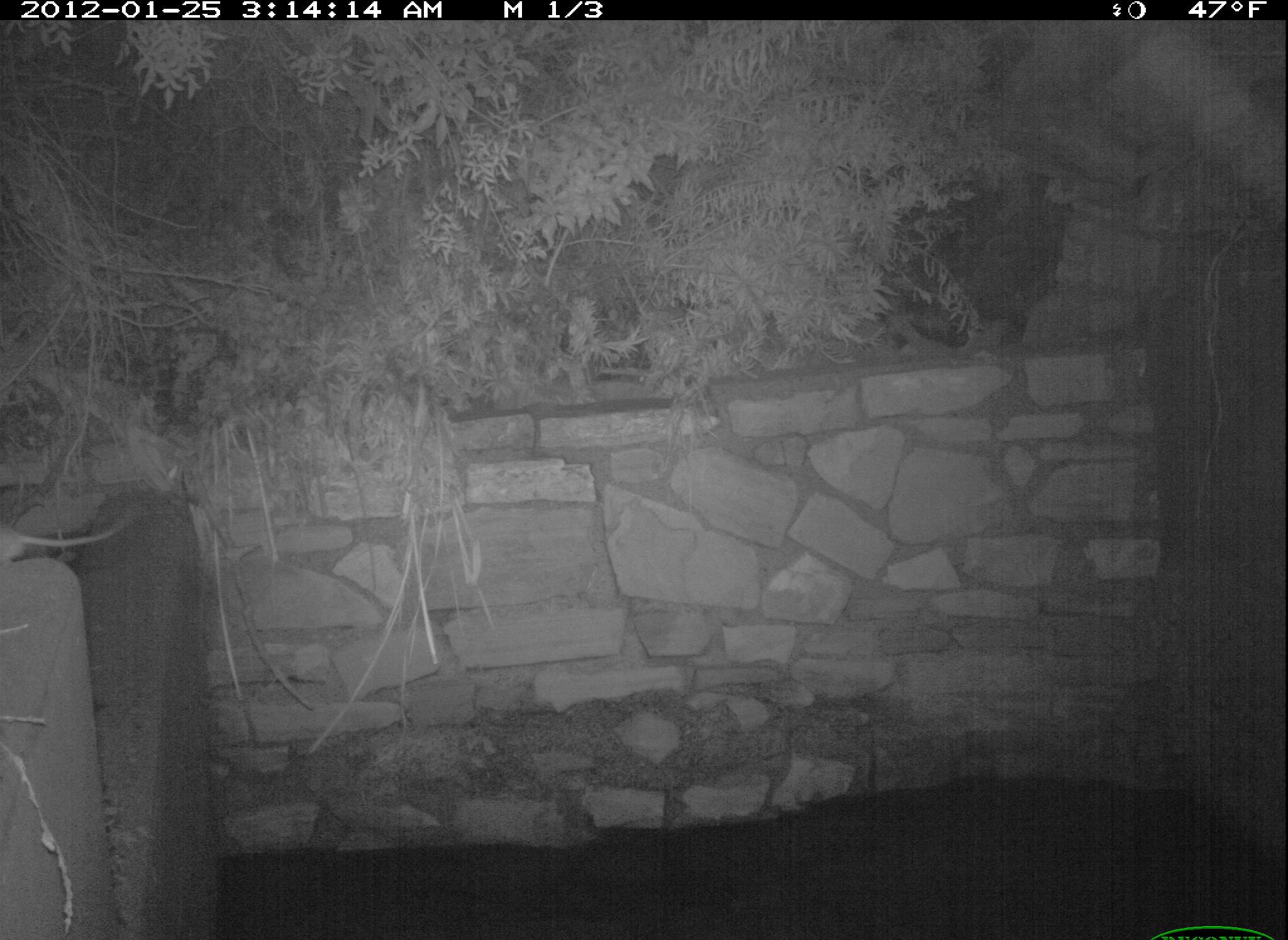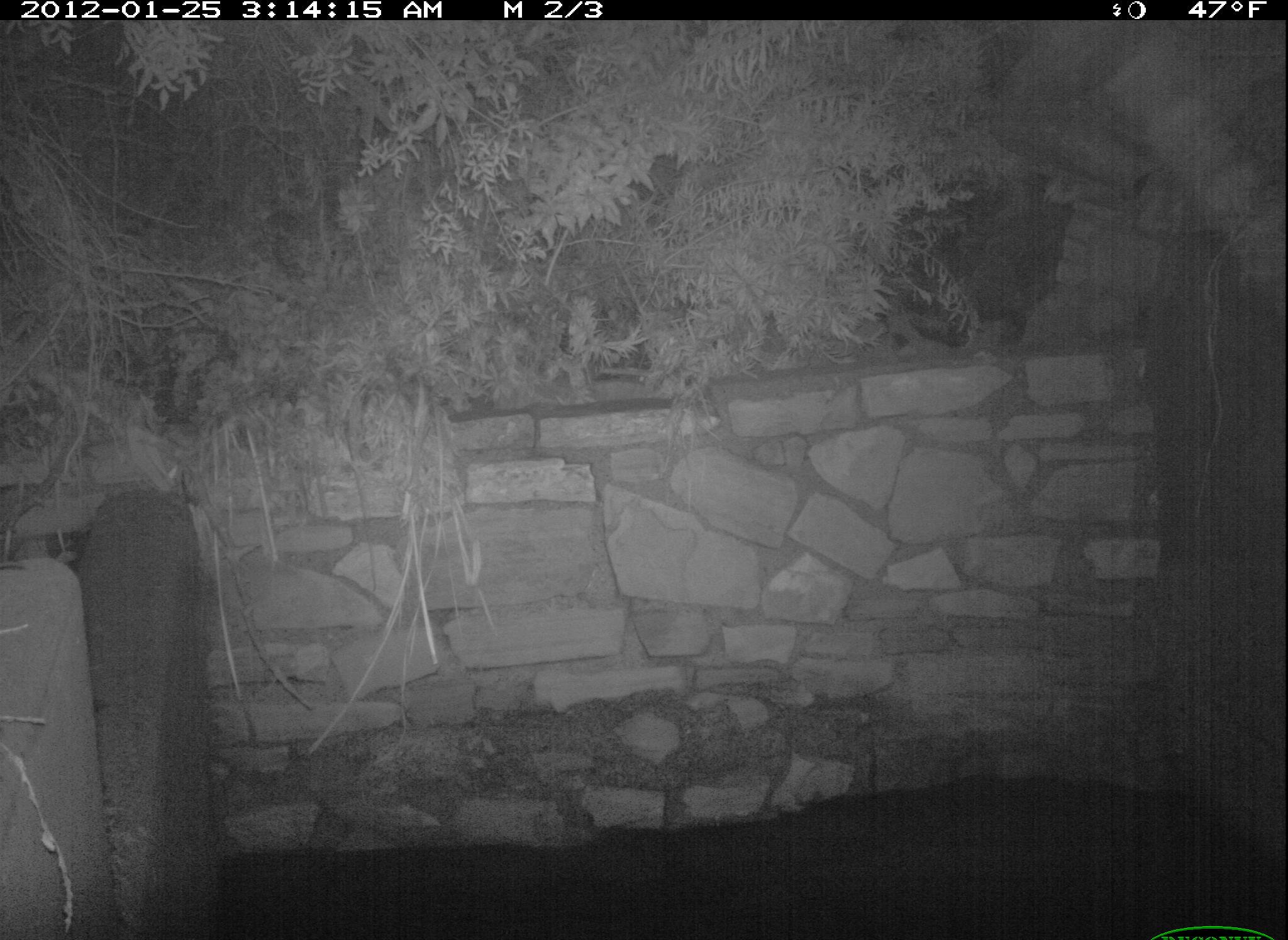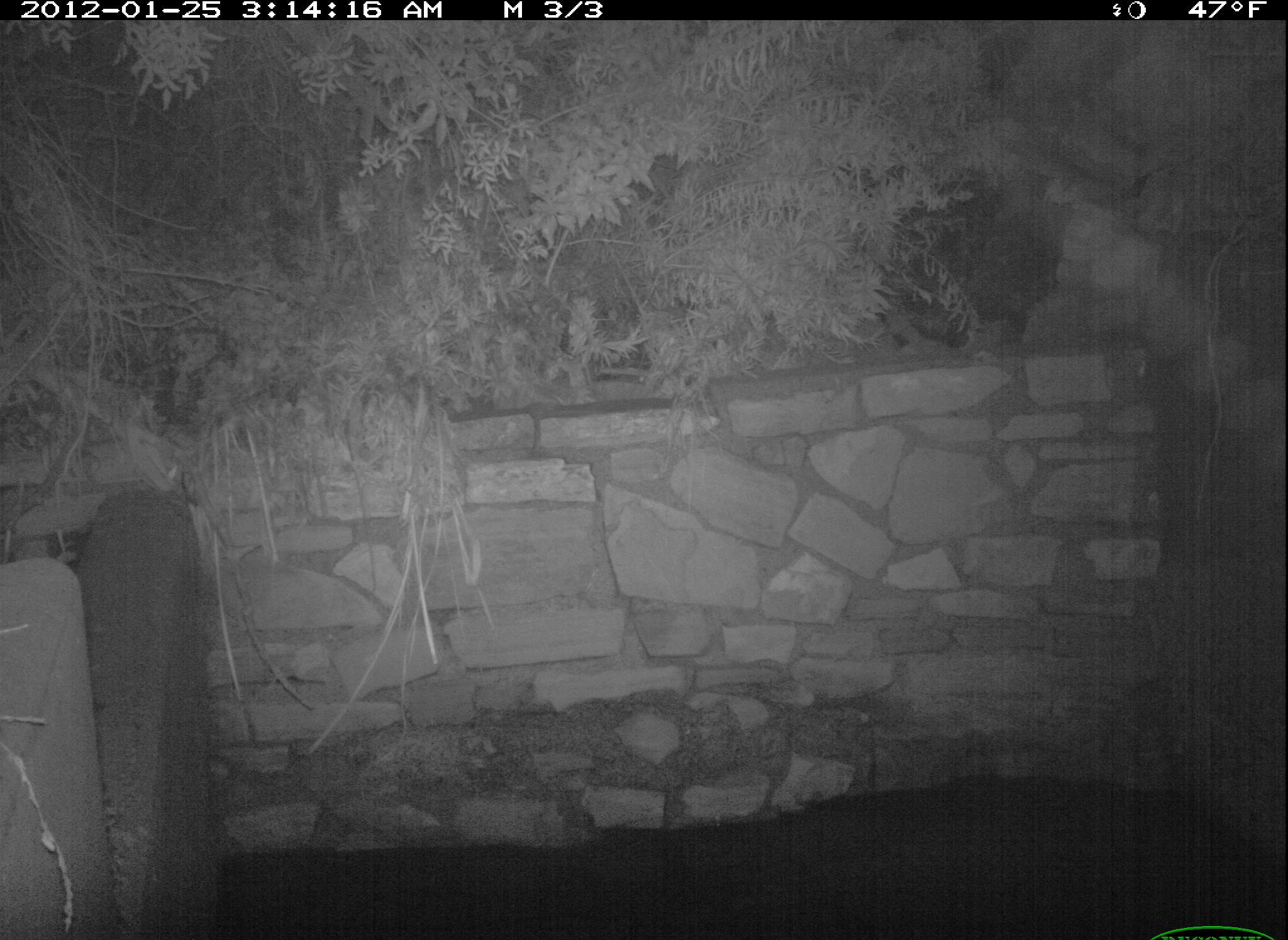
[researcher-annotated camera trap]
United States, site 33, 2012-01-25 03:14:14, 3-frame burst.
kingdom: Animalia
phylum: Chordata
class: Mammalia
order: Rodentia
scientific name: Rodentia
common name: rodent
Rodent (Rodentia).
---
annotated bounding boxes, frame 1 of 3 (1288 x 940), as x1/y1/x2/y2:
rodent: 2/488/135/583